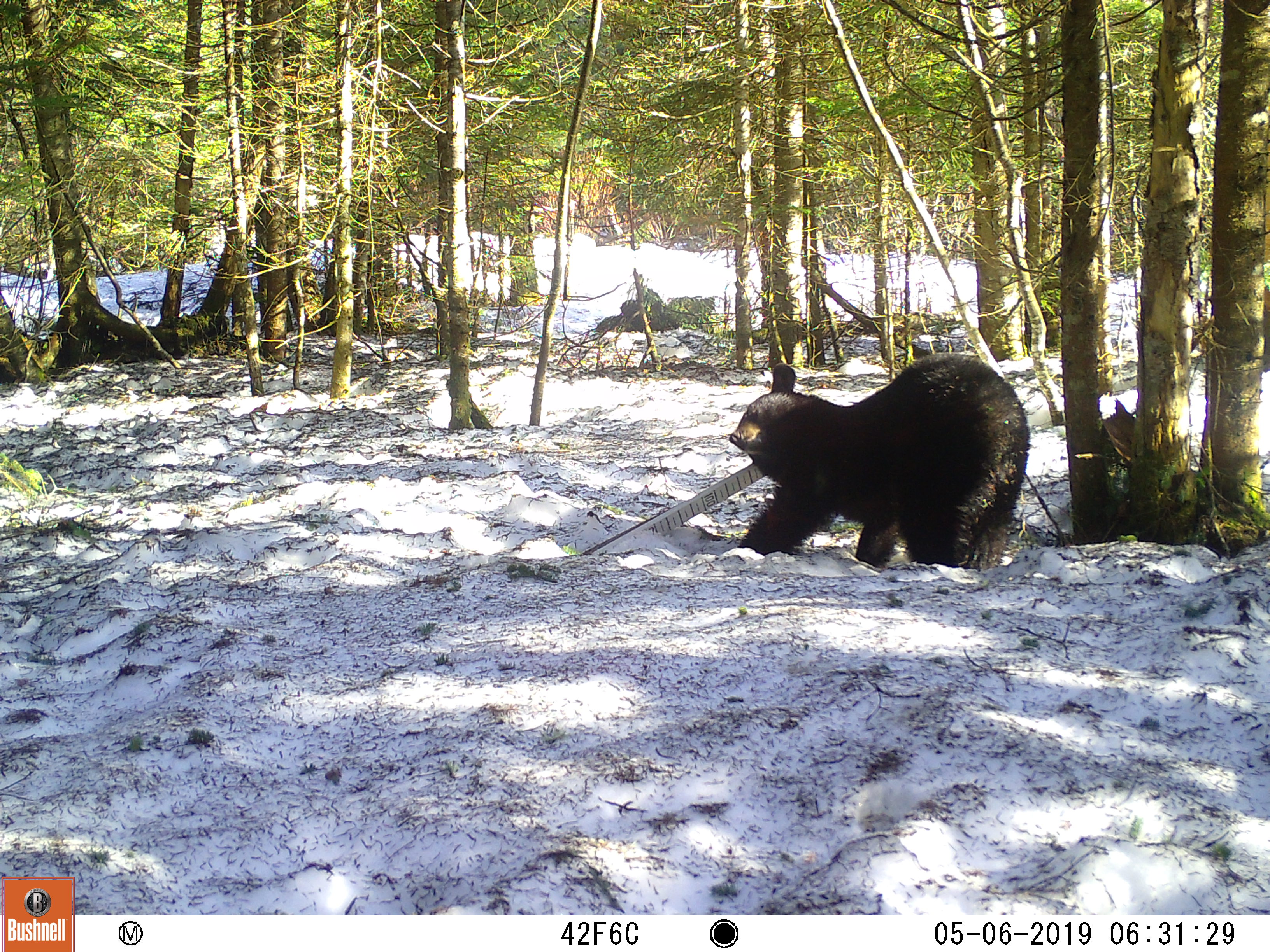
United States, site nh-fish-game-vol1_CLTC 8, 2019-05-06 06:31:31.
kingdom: Animalia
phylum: Chordata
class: Mammalia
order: Carnivora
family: Ursidae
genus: Ursus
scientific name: Ursus americanus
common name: black bear